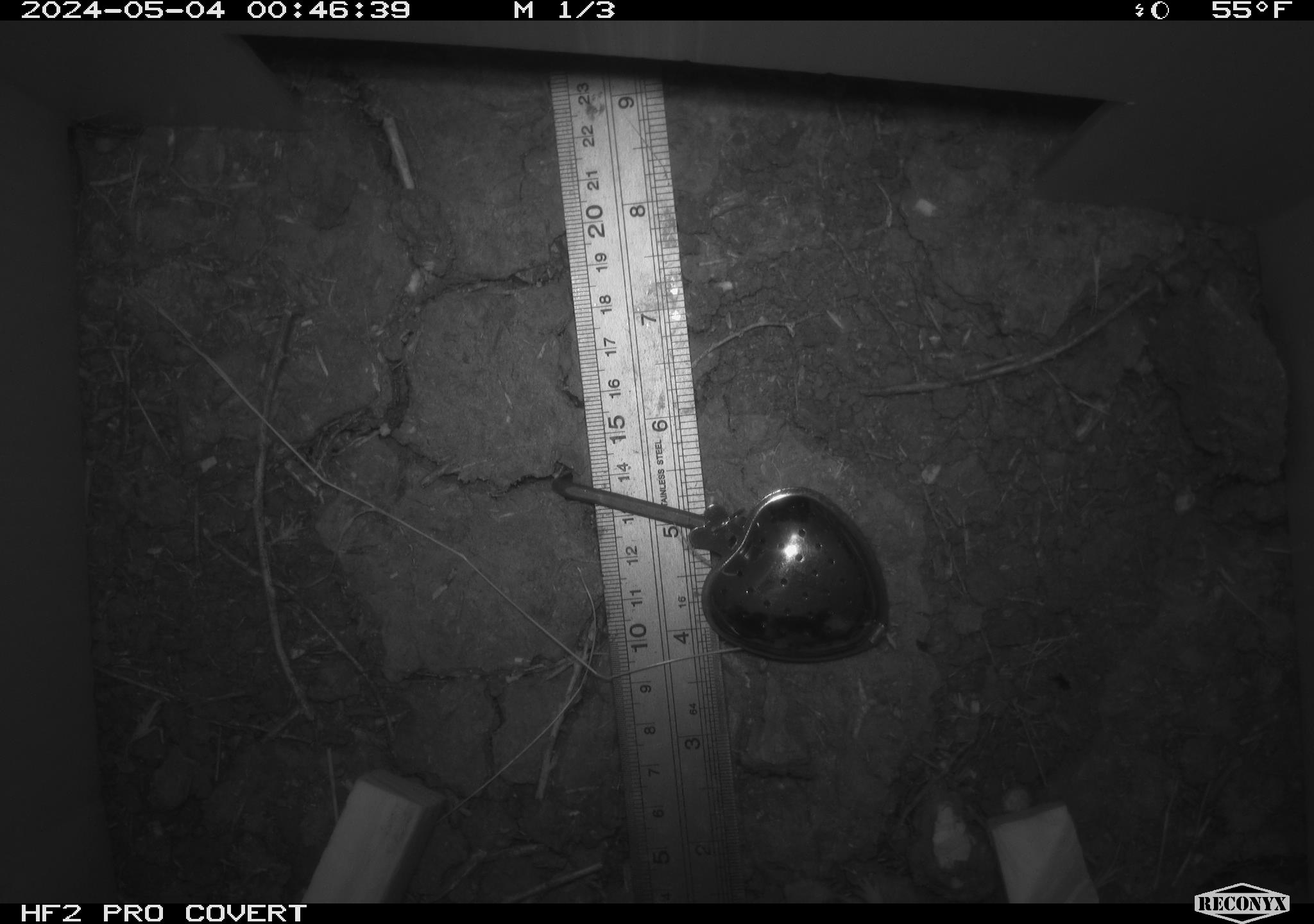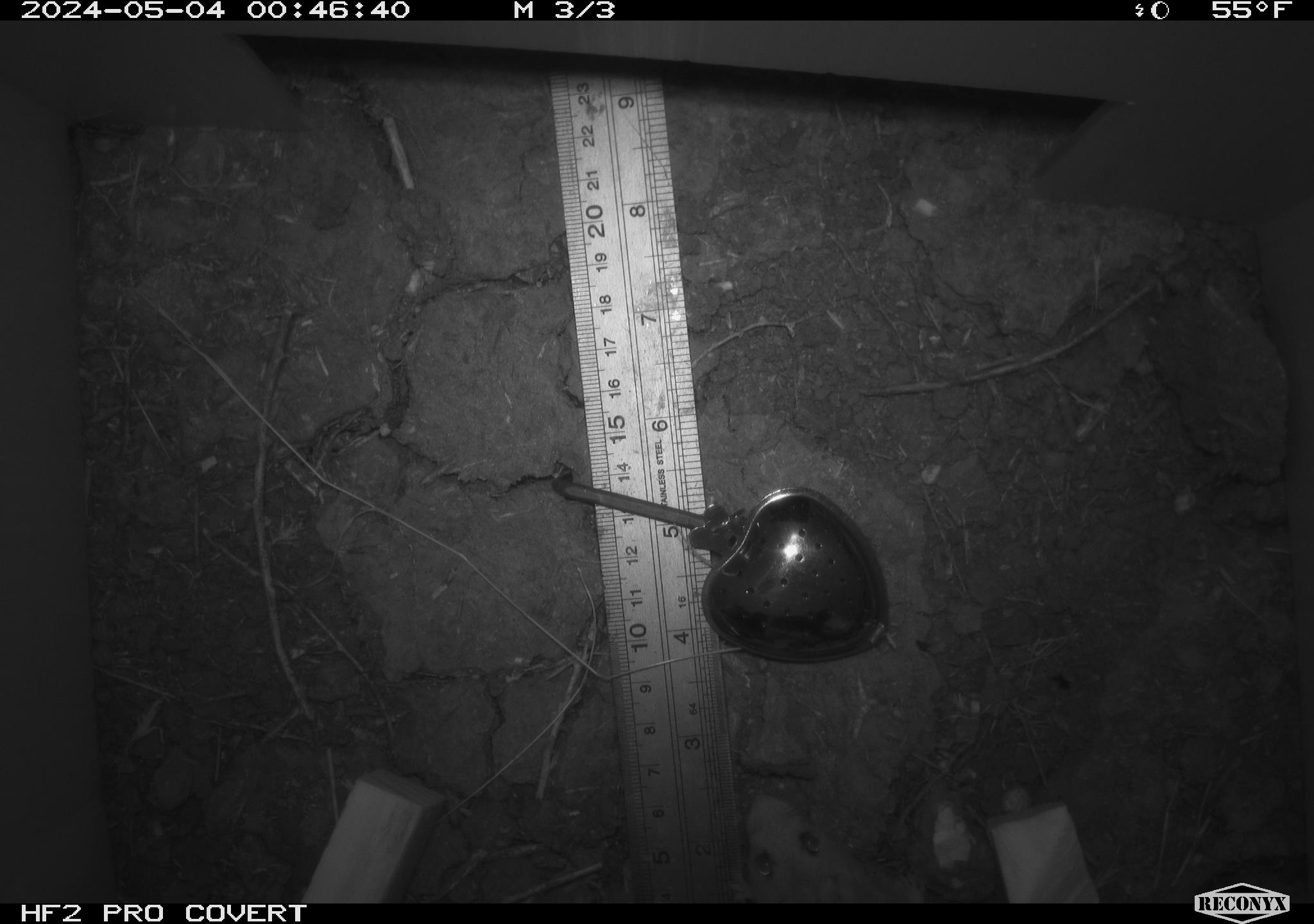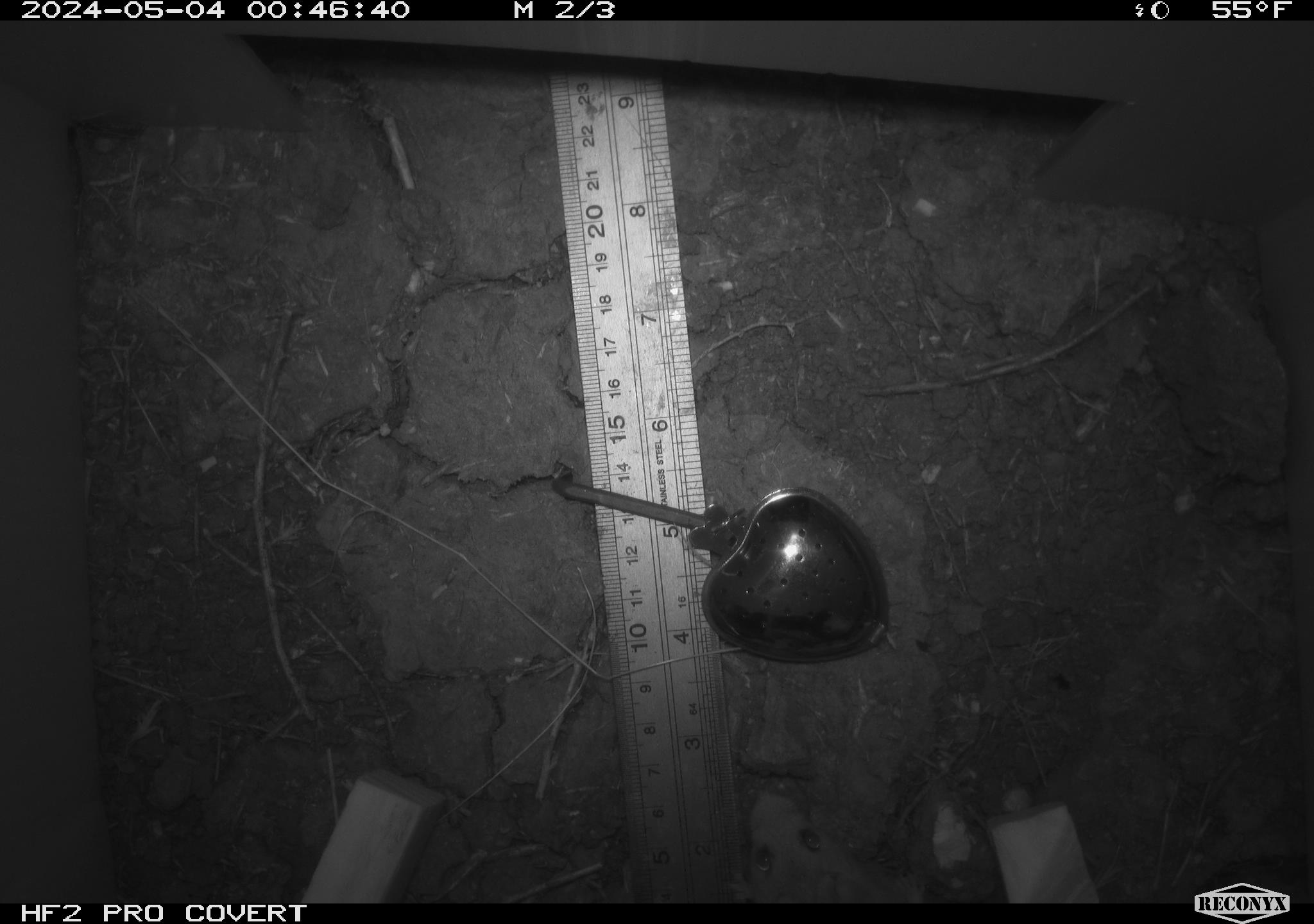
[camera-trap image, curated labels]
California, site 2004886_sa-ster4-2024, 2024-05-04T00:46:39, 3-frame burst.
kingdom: Animalia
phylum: Chordata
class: Mammalia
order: Rodentia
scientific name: Rodentia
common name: mouse species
Mouse species (Rodentia).